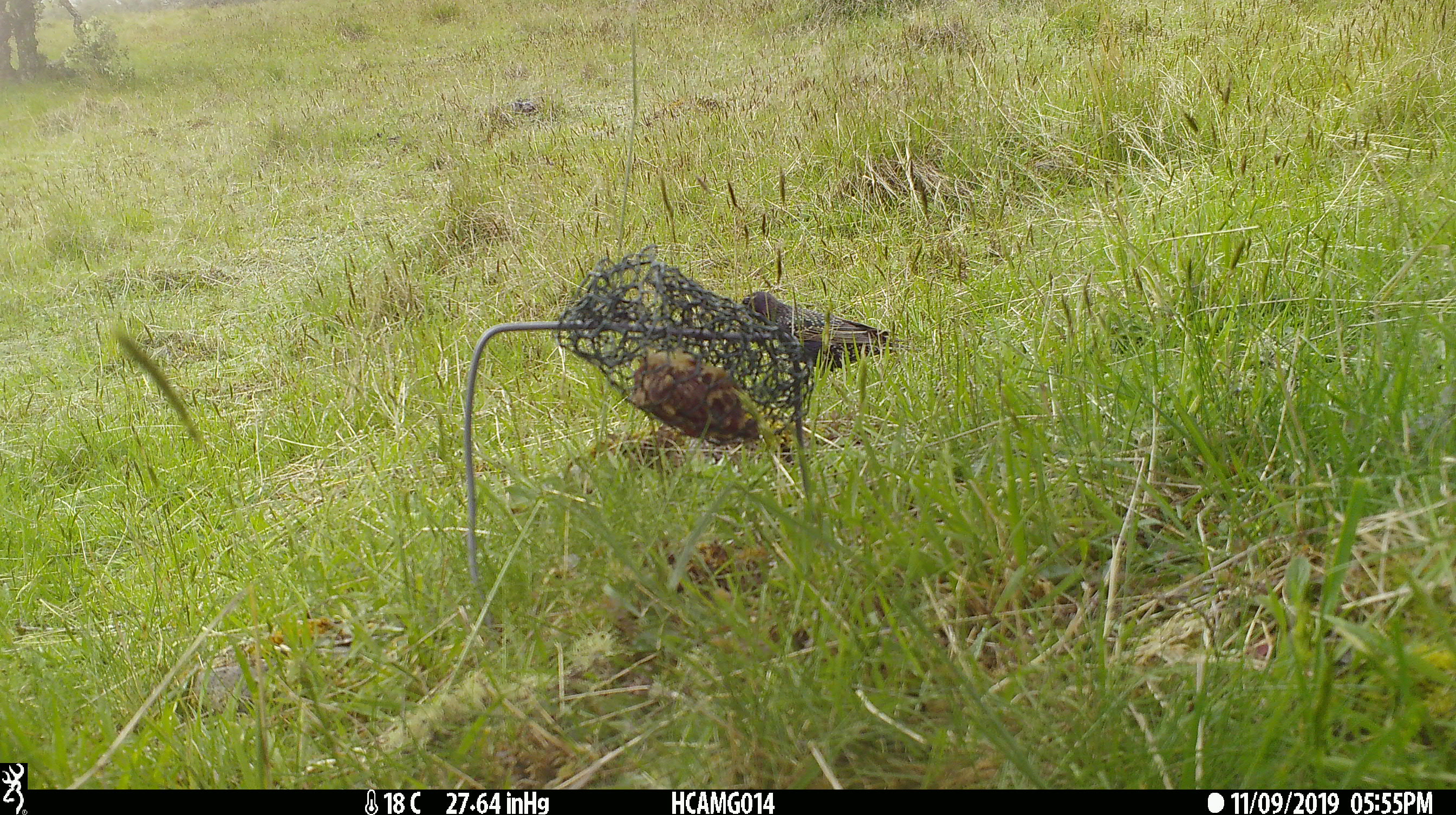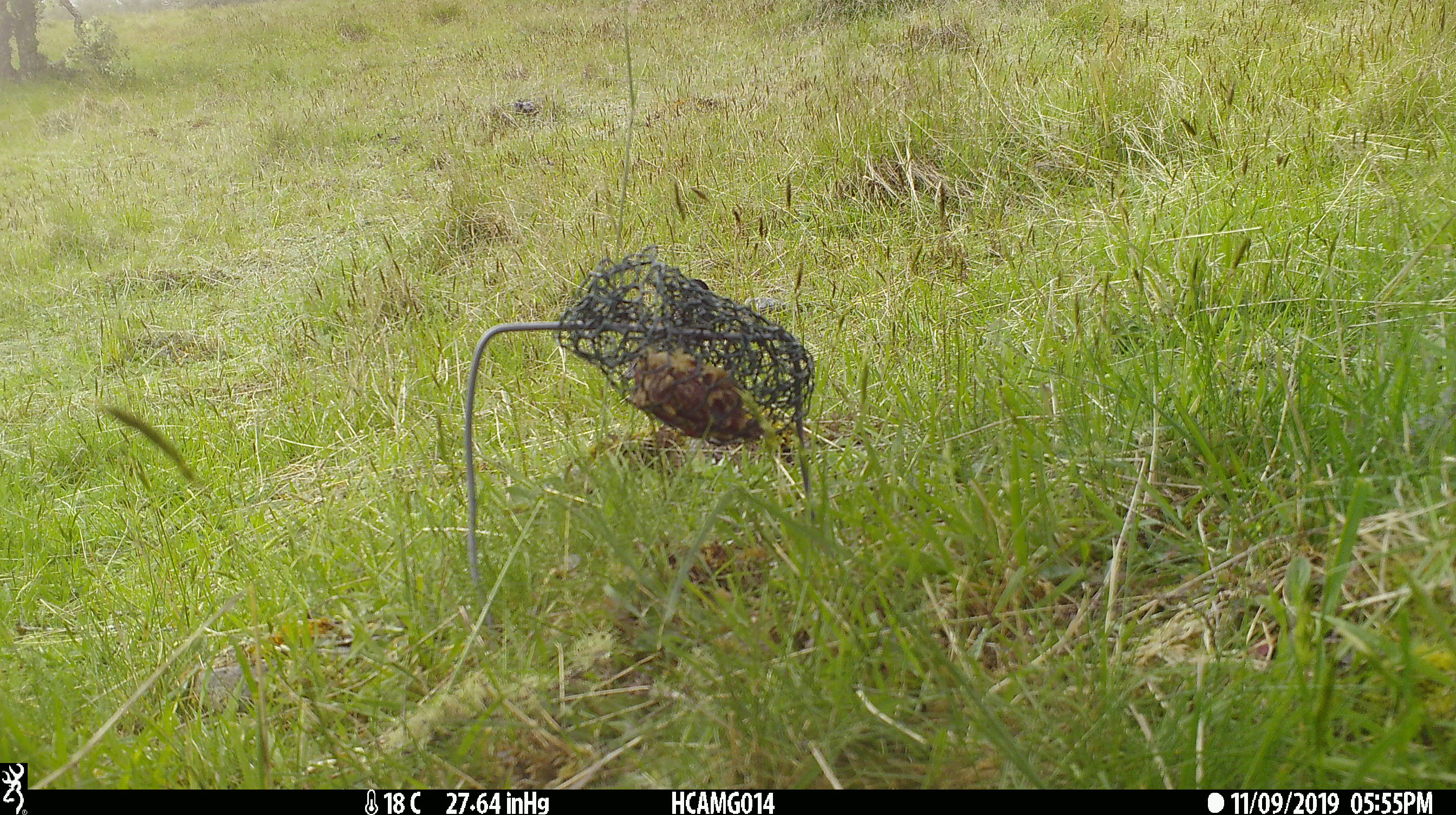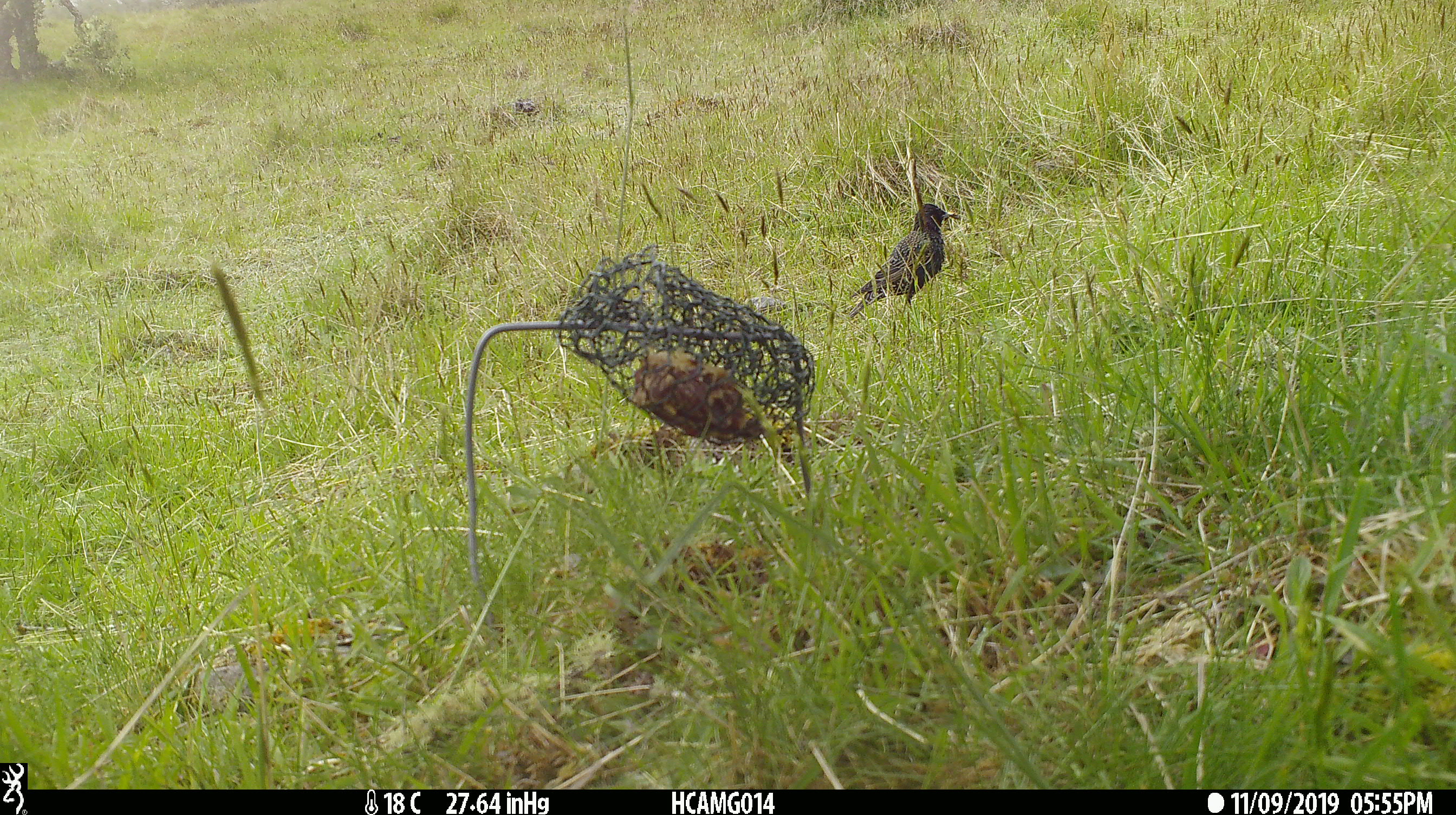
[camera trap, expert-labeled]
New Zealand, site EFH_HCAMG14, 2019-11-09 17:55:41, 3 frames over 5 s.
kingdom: Animalia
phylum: Chordata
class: Aves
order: Passeriformes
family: Sturnidae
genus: Sturnus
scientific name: Sturnus vulgaris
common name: european starling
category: starling